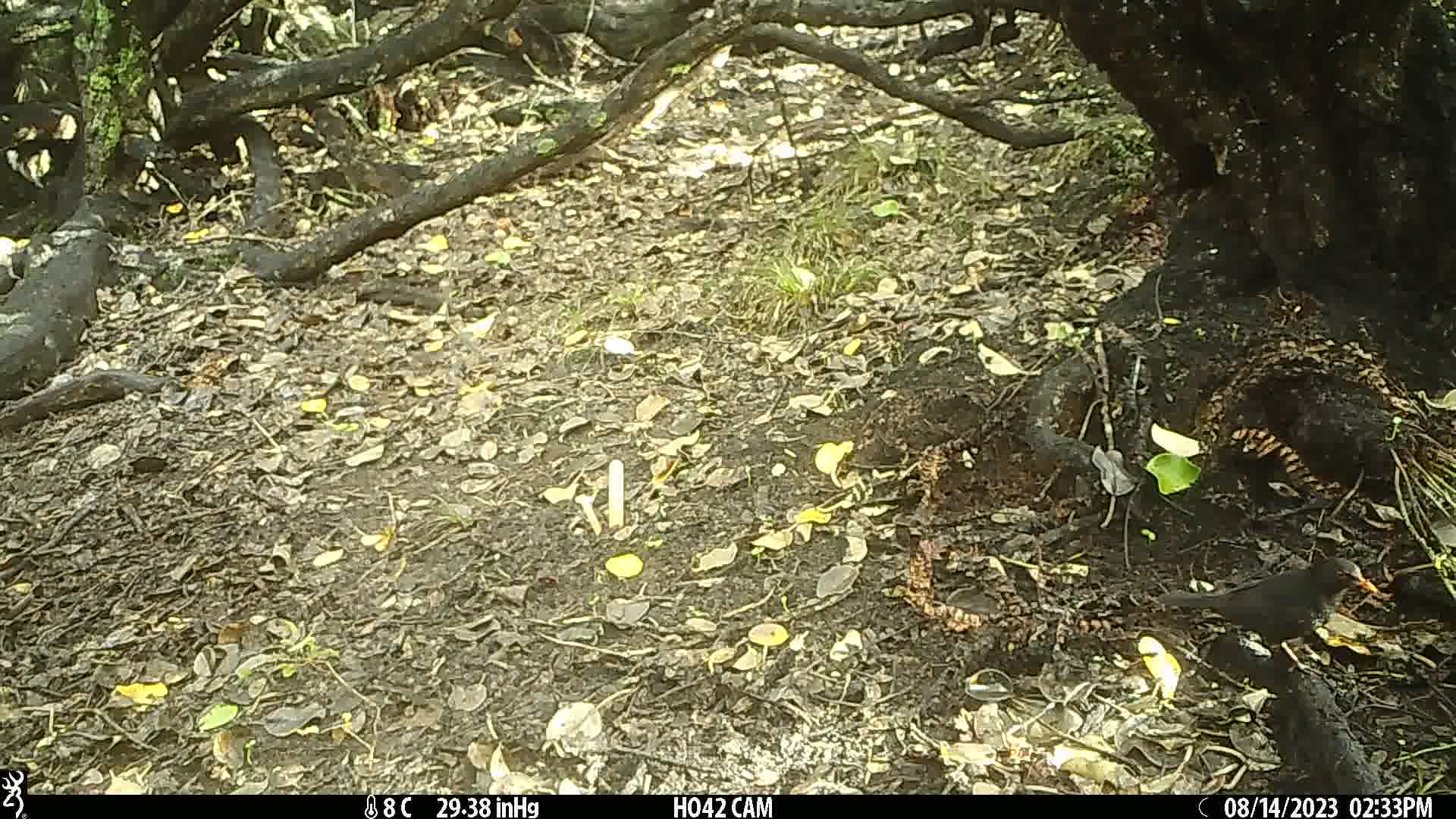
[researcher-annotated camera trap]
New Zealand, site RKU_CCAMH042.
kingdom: Animalia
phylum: Chordata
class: Aves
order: Passeriformes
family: Turdidae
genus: Turdus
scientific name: Turdus merula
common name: eurasian blackbird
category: blackbird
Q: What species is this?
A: Blackbird (eurasian blackbird) (Turdus merula).